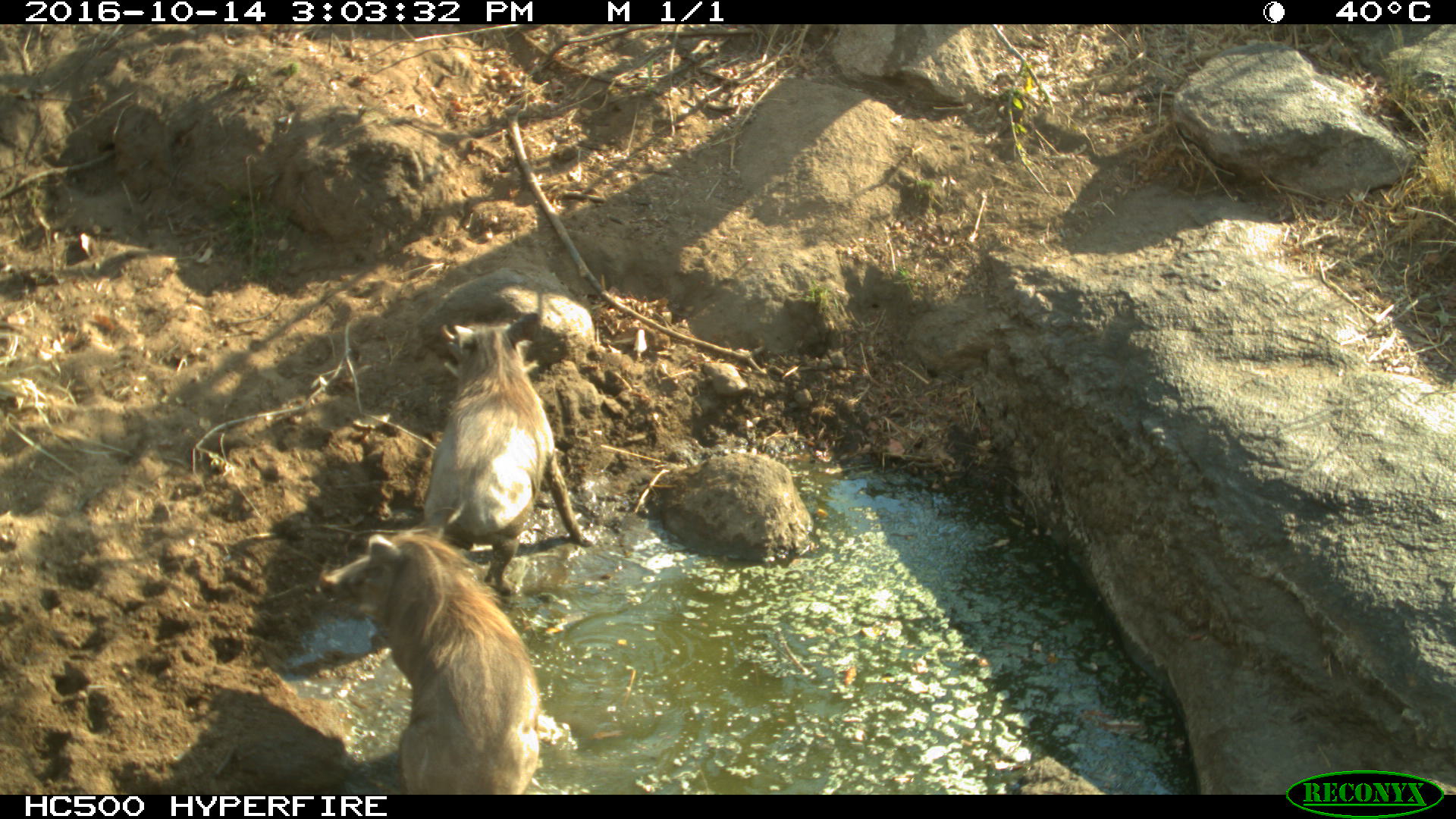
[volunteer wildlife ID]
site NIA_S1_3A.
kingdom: Animalia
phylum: Chordata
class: Mammalia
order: Artiodactyla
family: Suidae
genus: Phacochoerus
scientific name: Phacochoerus africanus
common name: warthog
Warthog (Phacochoerus africanus), count 2. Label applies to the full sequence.